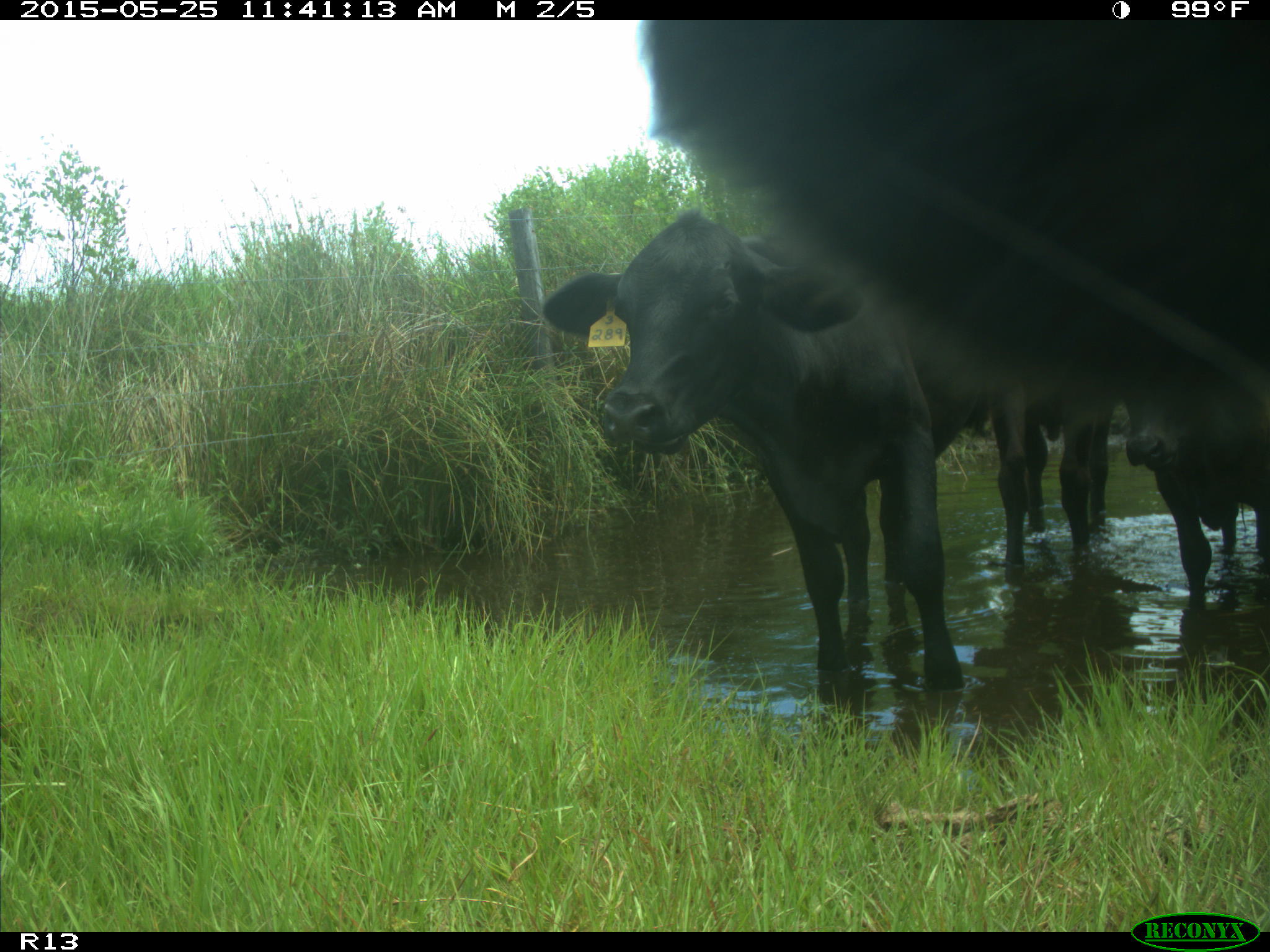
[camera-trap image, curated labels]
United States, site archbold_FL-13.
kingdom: Animalia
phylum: Chordata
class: Mammalia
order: Artiodactyla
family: Bovidae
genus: Bos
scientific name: Bos taurus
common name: domestic cow